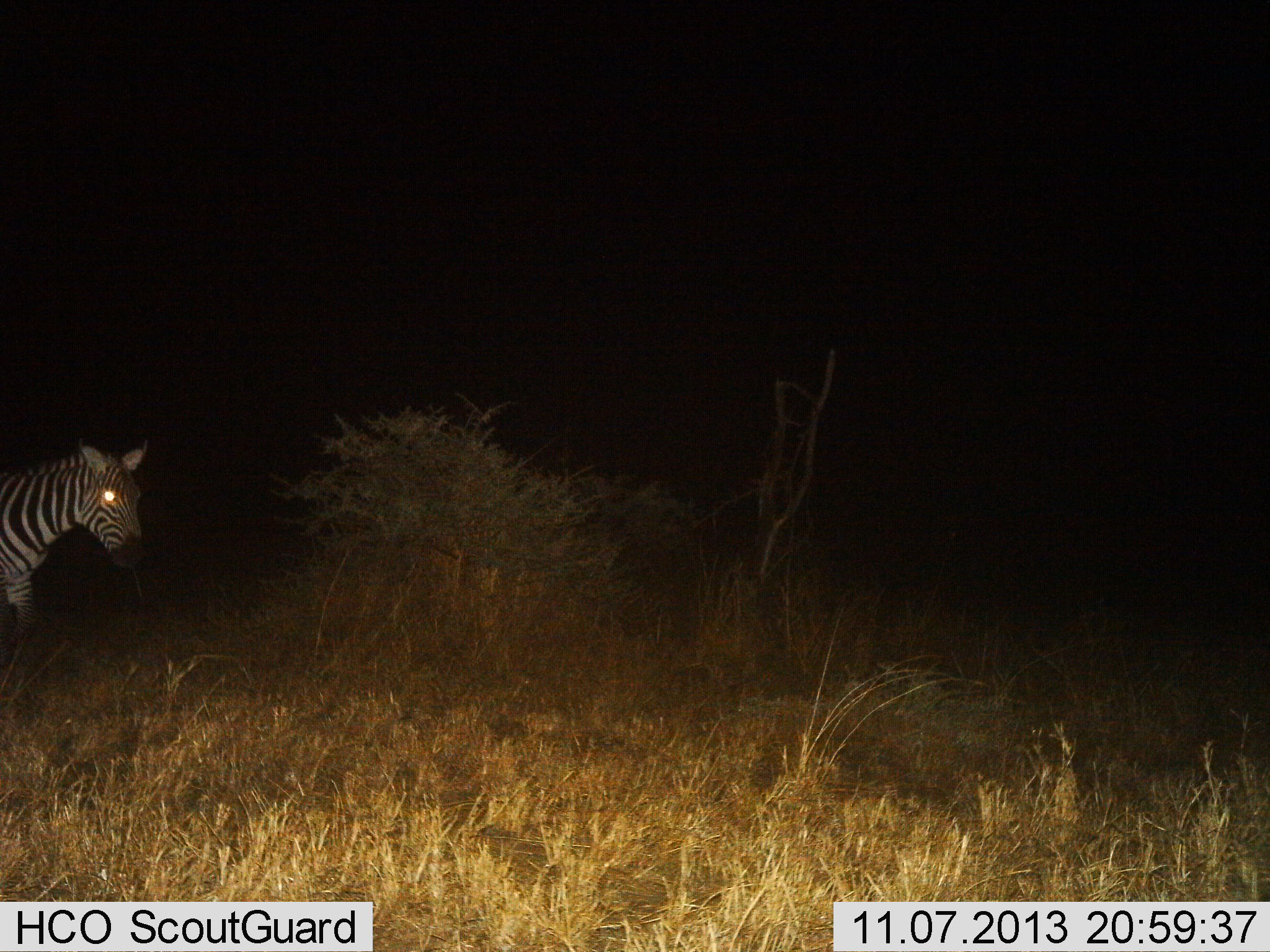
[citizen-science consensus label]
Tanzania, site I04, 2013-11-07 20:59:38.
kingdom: Animalia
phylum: Chordata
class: Mammalia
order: Perissodactyla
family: Equidae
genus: Equus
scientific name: Equus quagga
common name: plains zebra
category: zebra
Zebra (plains zebra) (Equus quagga), count 1. Behavior (volunteer vote fractions): standing 90%, resting 0%, moving 10%, interacting 0%. Young present (vote fraction): 0%. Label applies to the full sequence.